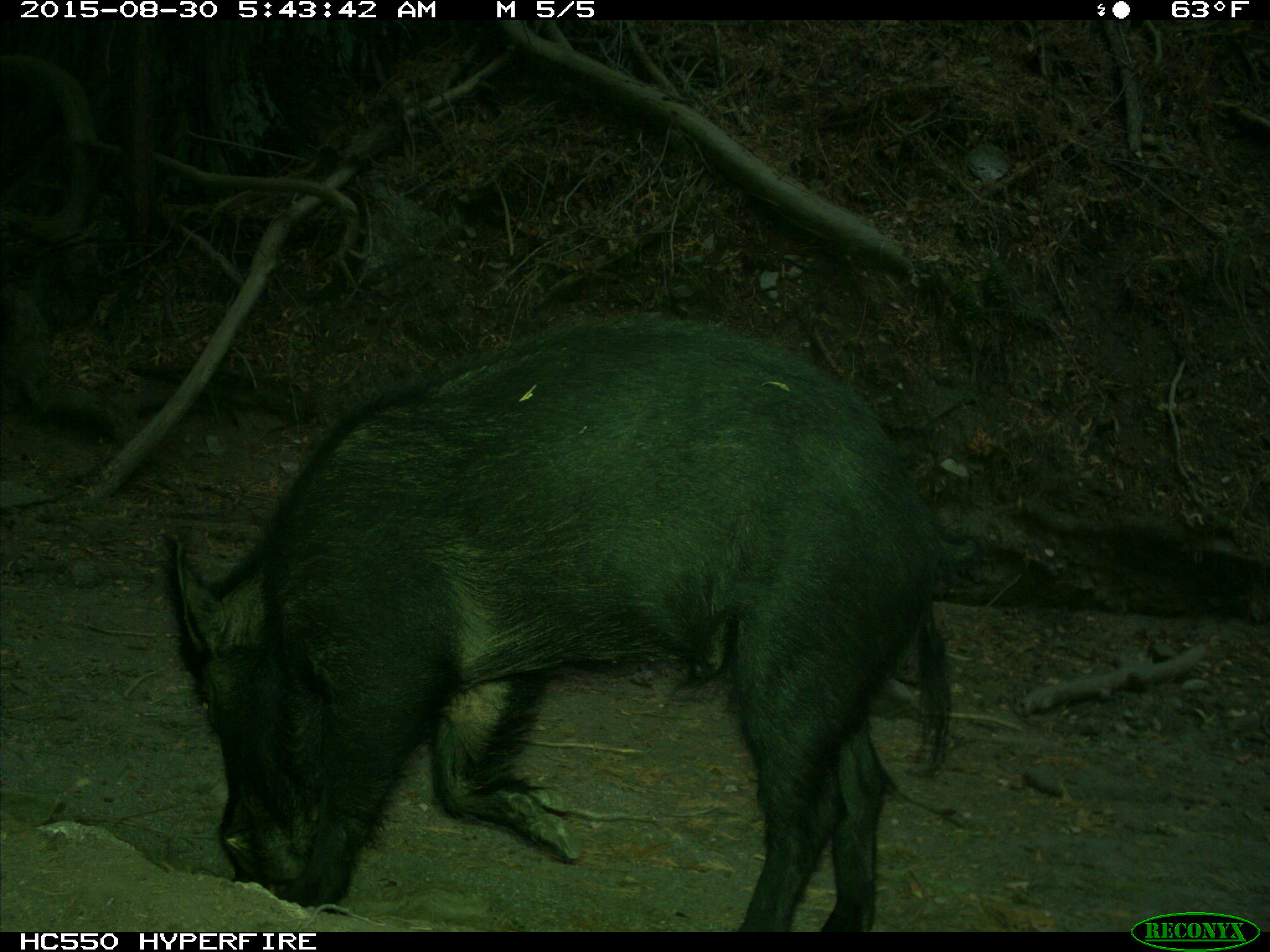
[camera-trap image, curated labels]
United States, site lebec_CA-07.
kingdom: Animalia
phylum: Chordata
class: Mammalia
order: Artiodactyla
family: Suidae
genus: Sus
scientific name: Sus scrofa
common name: wild boar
Sus scrofa (wild boar).